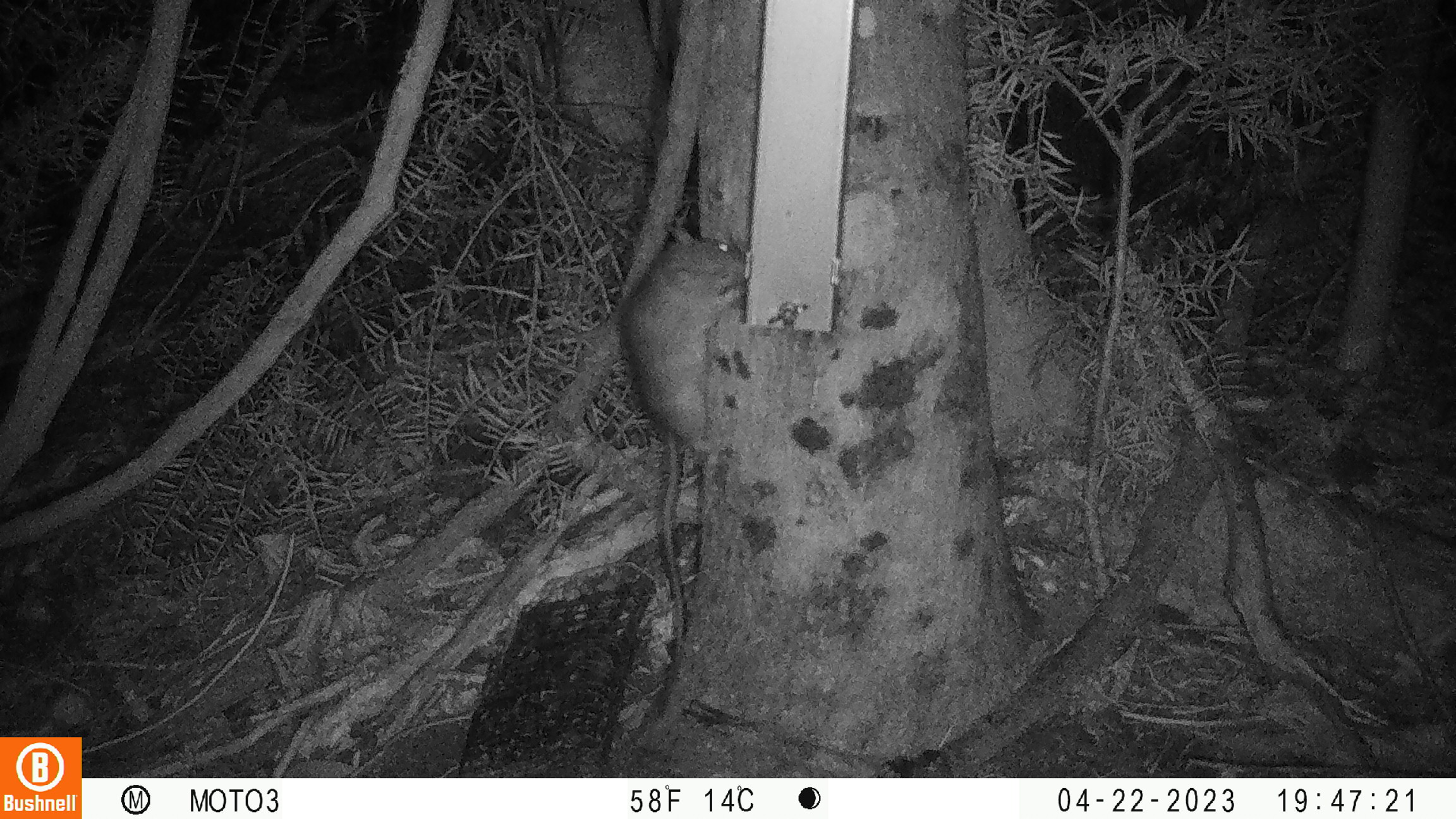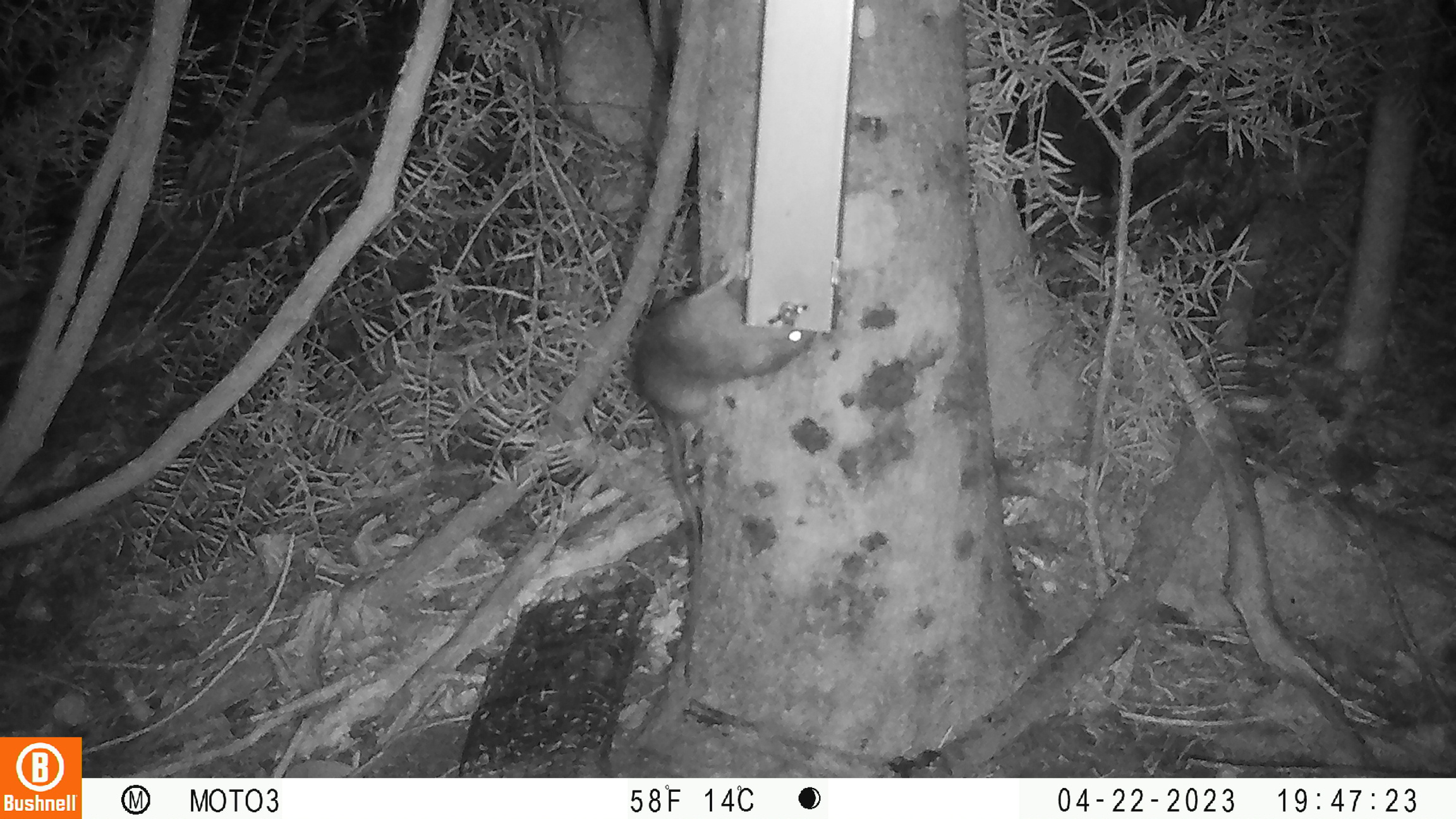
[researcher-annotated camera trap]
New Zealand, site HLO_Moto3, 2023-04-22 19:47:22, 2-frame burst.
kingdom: Animalia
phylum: Chordata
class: Mammalia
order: Rodentia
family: Muridae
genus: Rattus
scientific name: Rattus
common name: rat